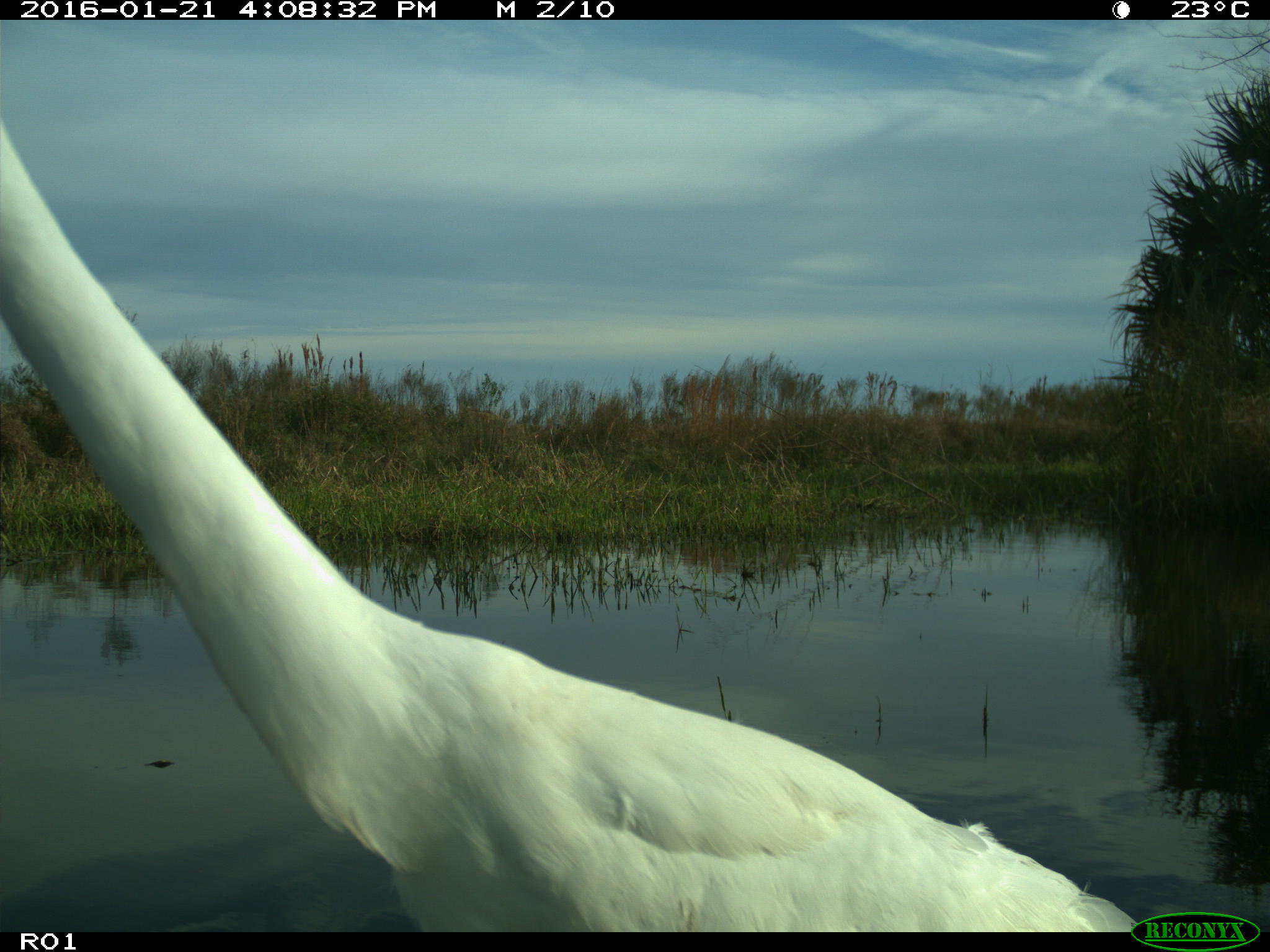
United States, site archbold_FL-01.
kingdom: Animalia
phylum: Chordata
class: Aves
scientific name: Aves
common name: birds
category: unidentified bird